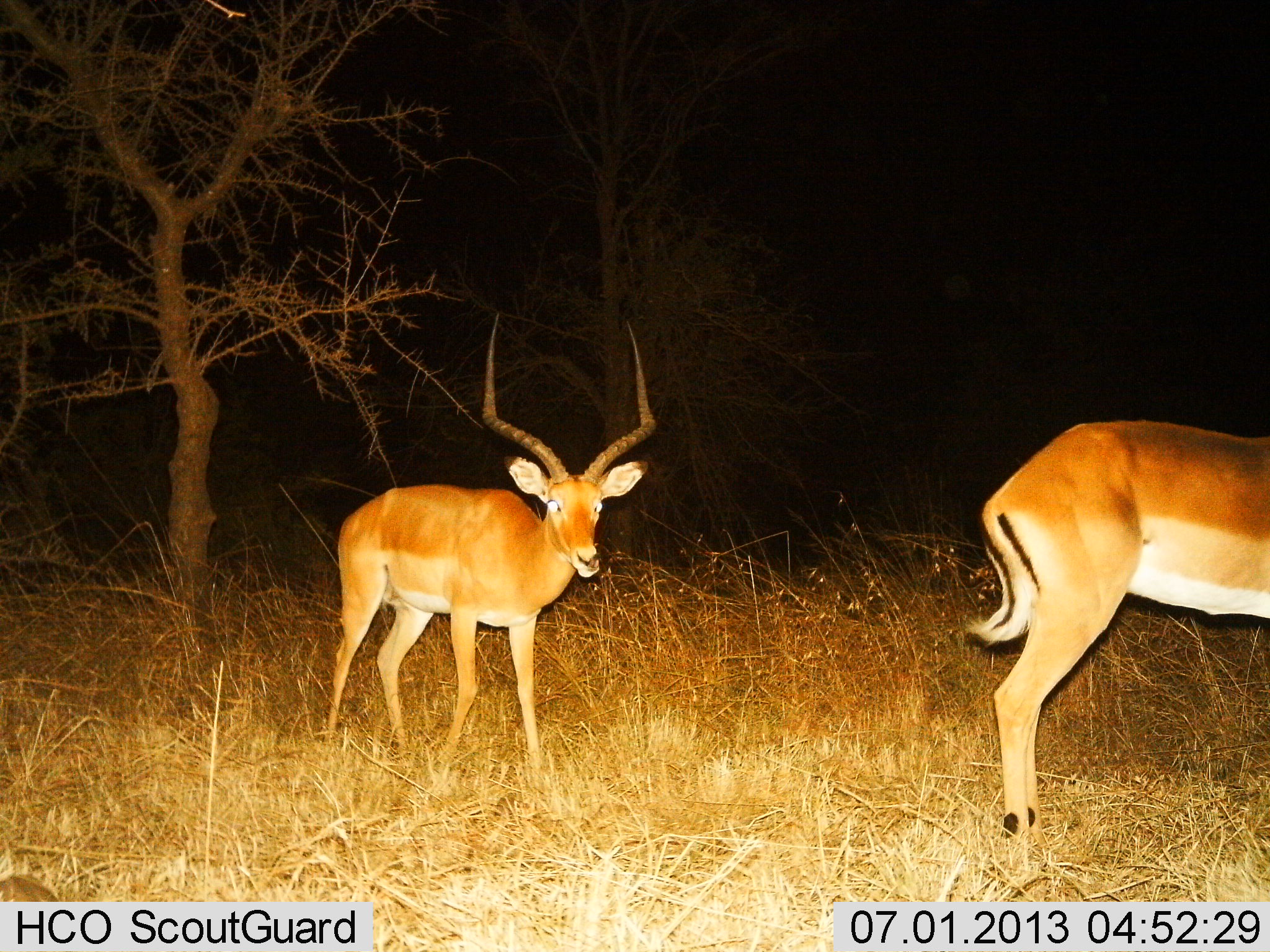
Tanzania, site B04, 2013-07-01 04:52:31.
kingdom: Animalia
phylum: Chordata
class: Mammalia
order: Artiodactyla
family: Bovidae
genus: Aepyceros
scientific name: Aepyceros melampus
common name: impala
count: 2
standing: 95%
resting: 0%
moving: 19%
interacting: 0%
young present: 0%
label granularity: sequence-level